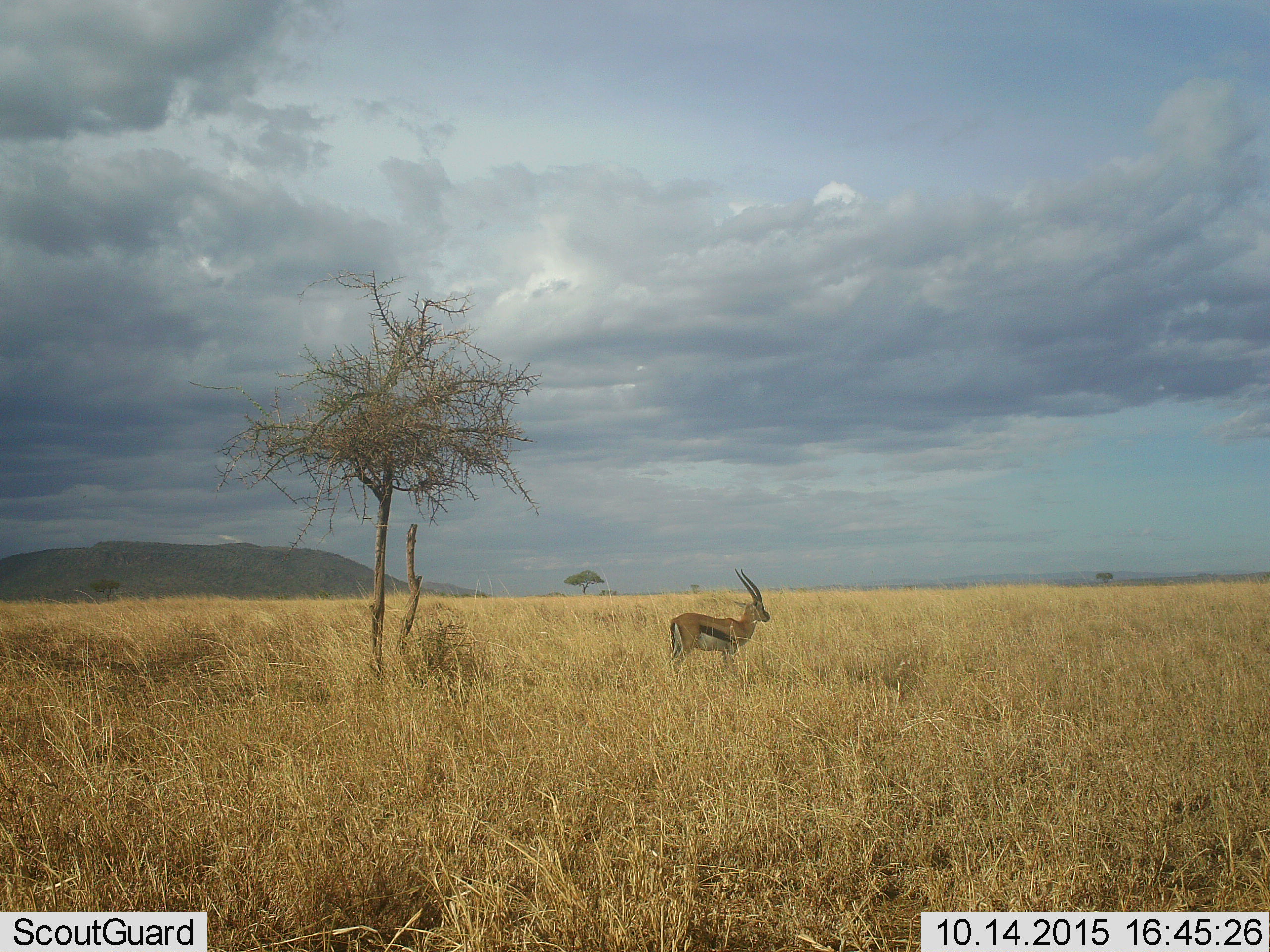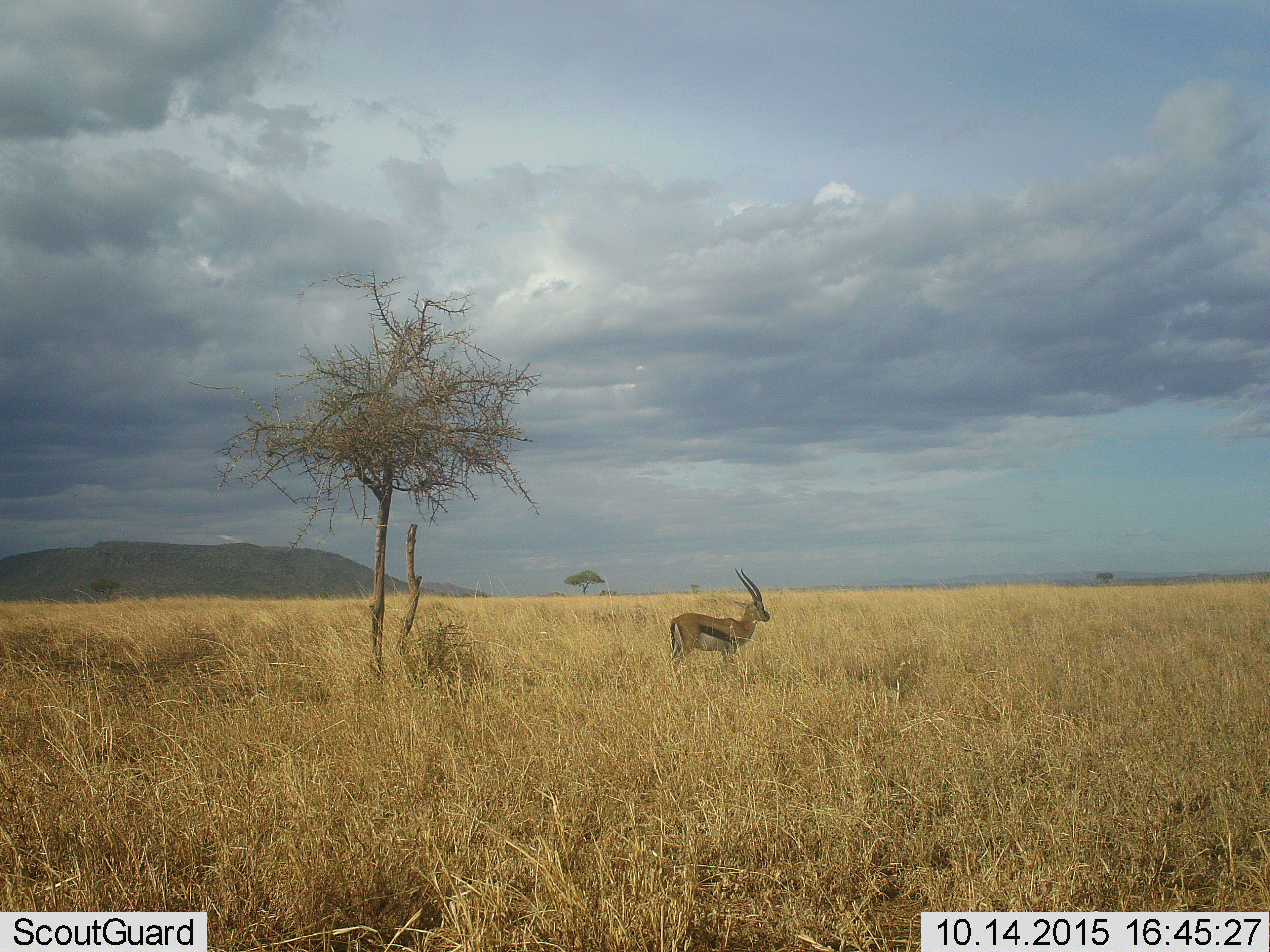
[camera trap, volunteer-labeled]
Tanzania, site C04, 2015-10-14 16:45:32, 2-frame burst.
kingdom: Animalia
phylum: Chordata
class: Mammalia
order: Artiodactyla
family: Bovidae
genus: Eudorcas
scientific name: Eudorcas thomsonii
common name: thomson's gazelle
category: gazellethomsons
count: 1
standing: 100%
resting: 0%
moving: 0%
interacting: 0%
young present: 0%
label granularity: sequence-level